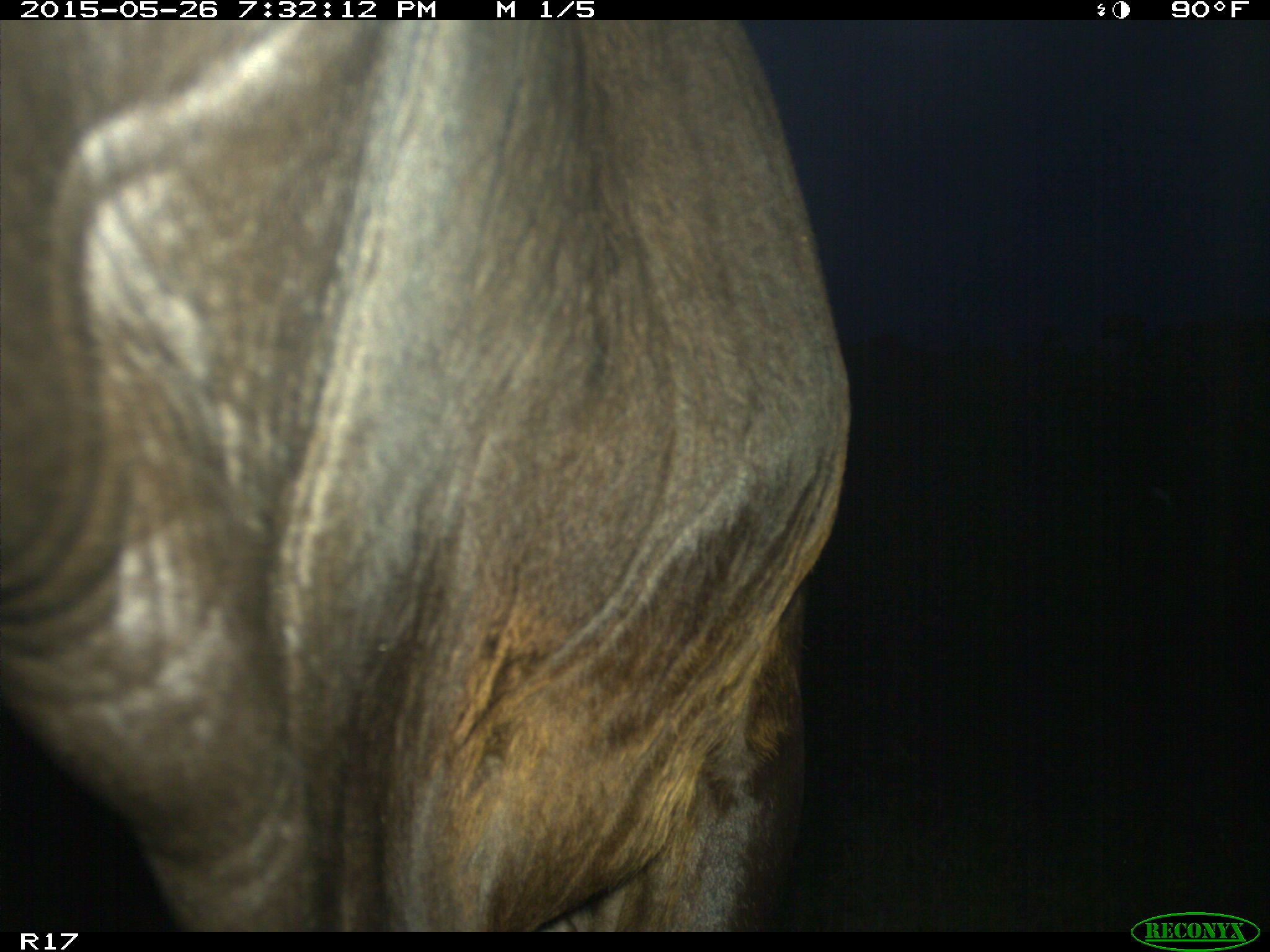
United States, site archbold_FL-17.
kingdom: Animalia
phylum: Chordata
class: Mammalia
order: Artiodactyla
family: Bovidae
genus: Bos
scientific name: Bos taurus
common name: domestic cow